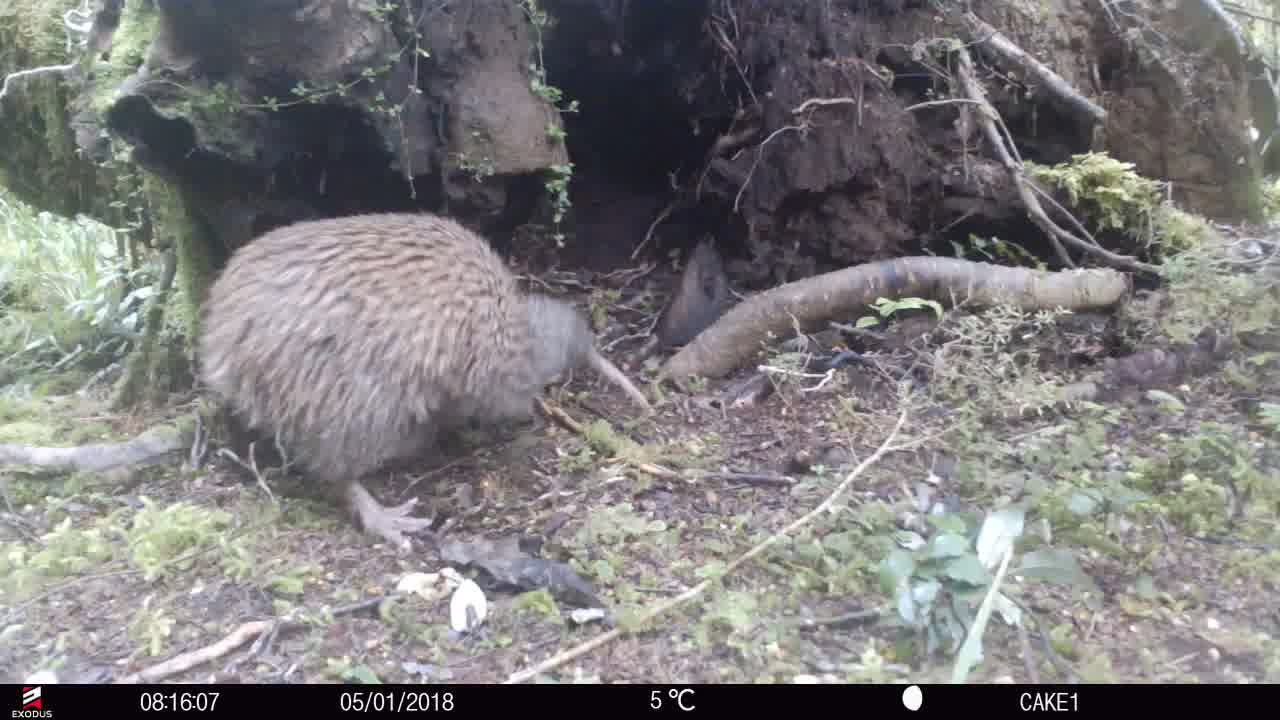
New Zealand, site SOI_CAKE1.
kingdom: Animalia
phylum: Chordata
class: Aves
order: Apterygiformes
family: Apterygidae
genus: Apteryx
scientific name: Apteryx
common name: kiwi